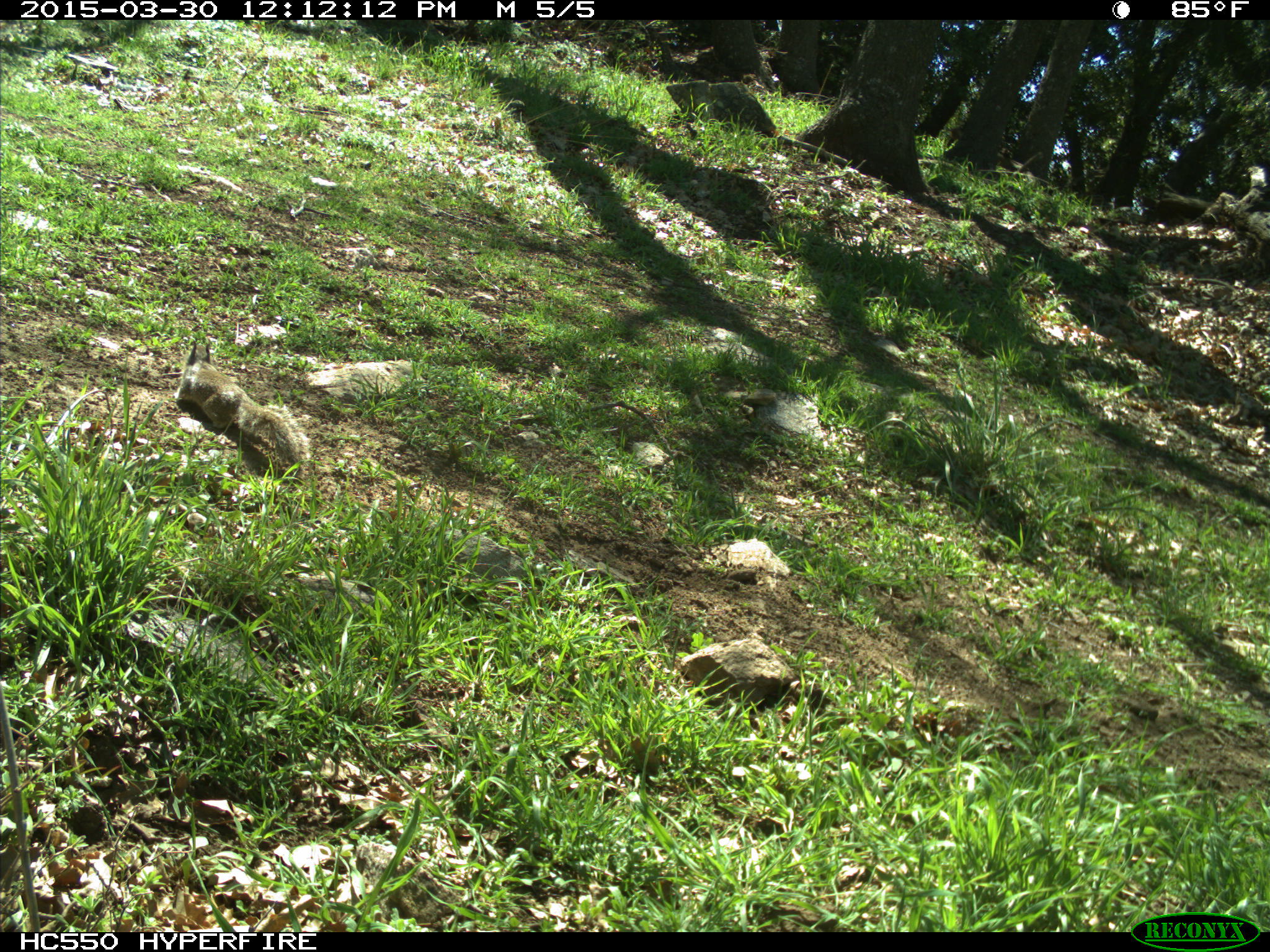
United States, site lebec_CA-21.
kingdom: Animalia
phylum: Chordata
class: Mammalia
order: Rodentia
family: Sciuridae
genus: Otospermophilus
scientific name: Otospermophilus beecheyi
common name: california ground squirrel